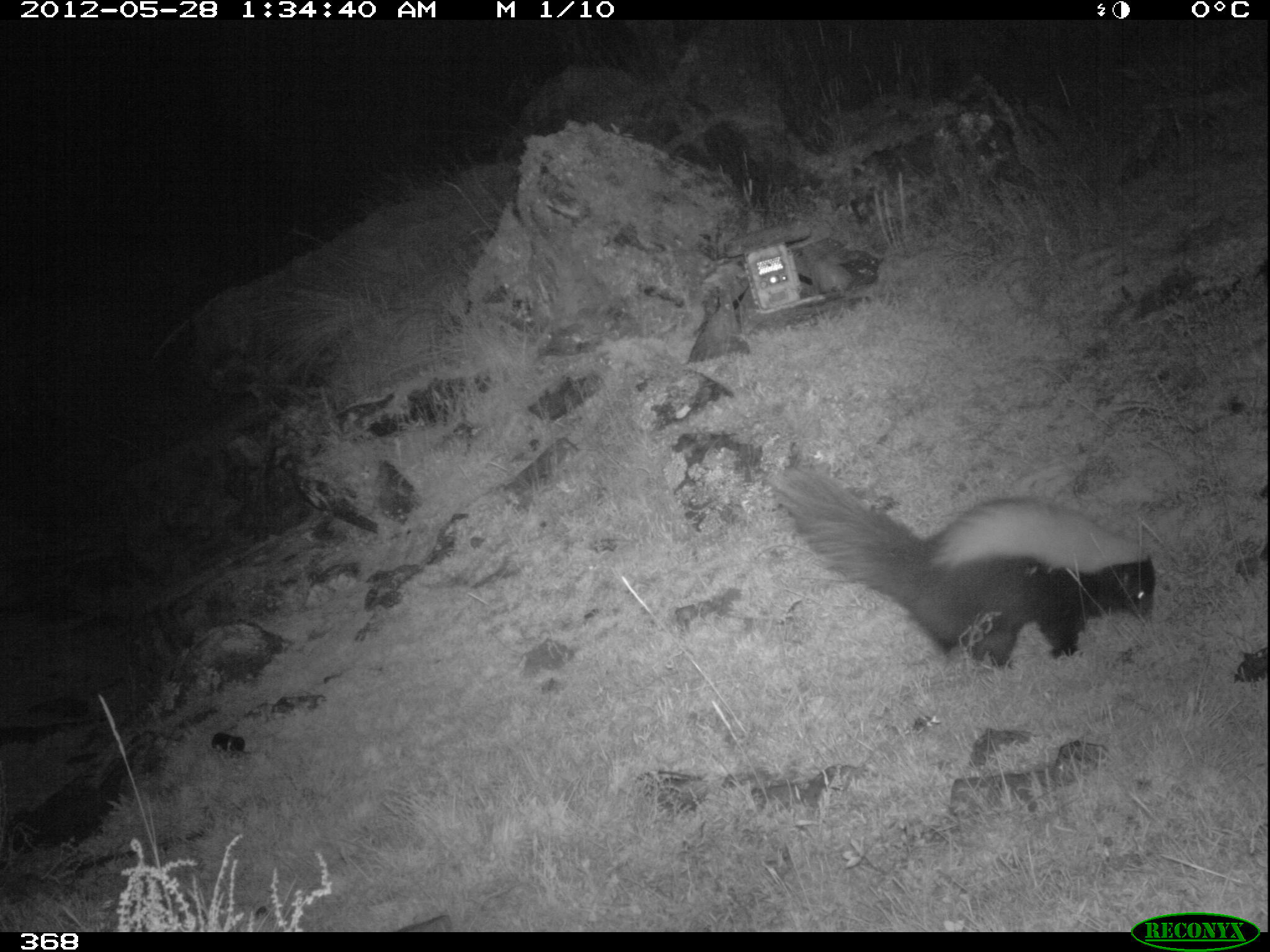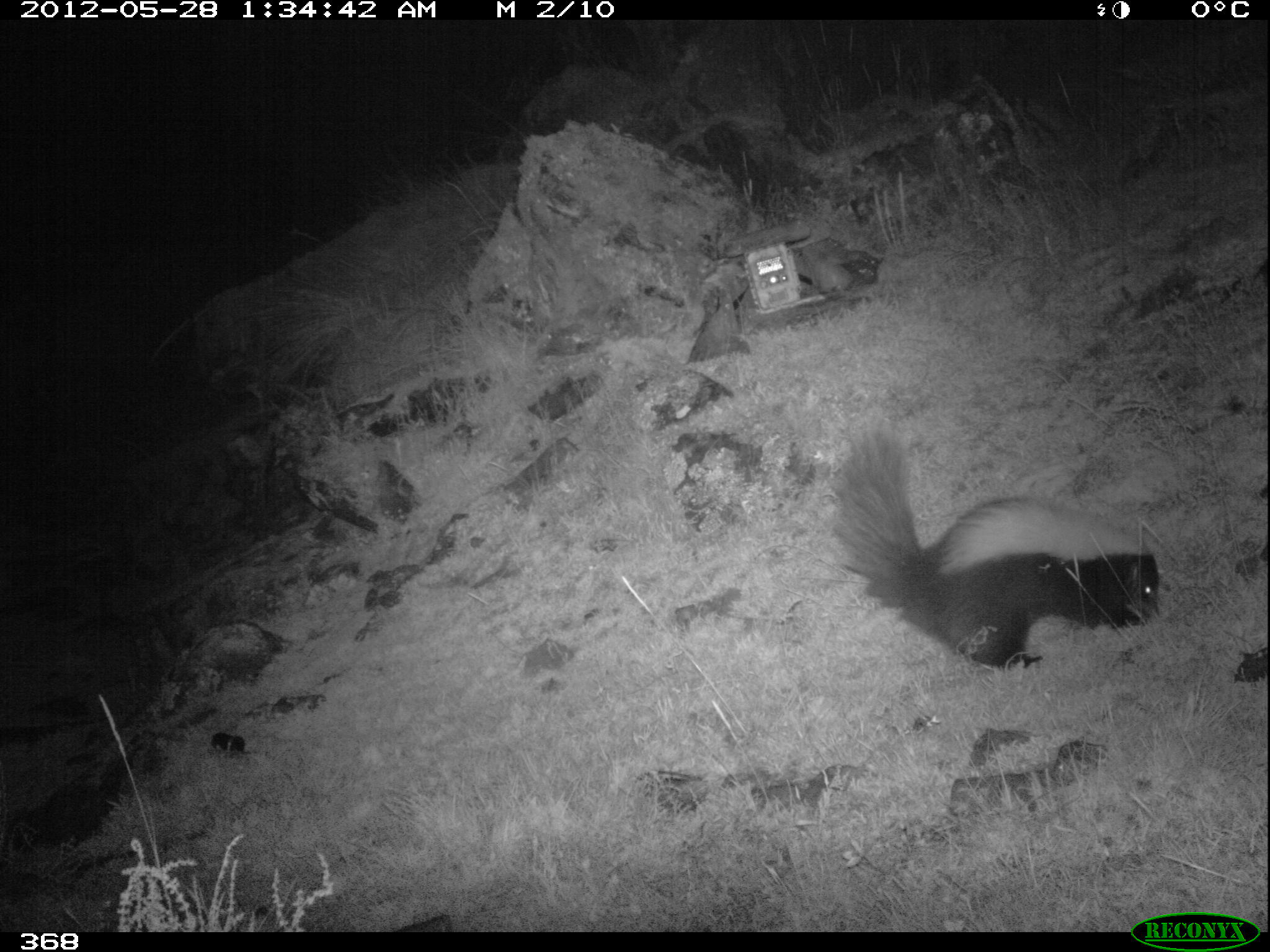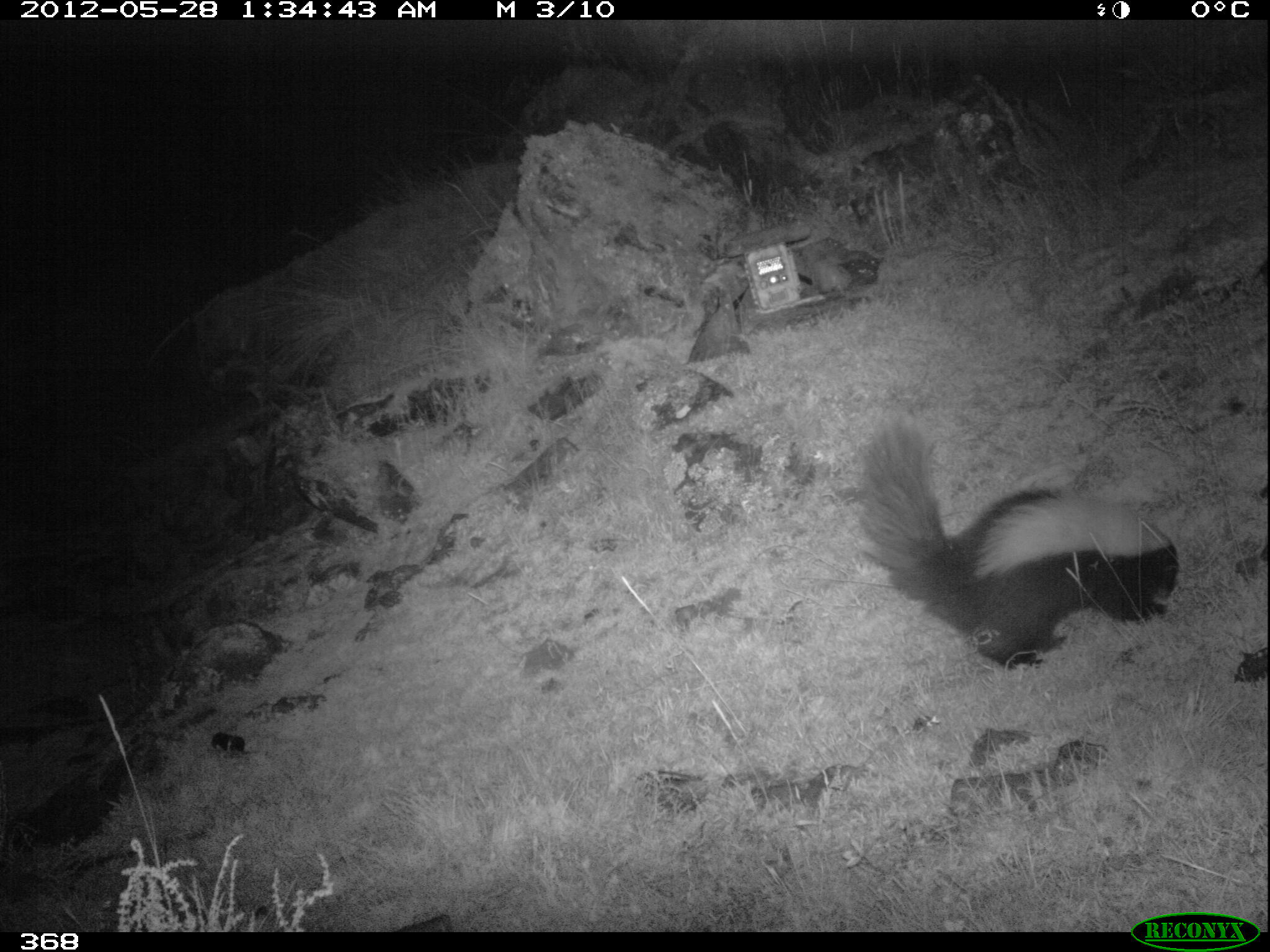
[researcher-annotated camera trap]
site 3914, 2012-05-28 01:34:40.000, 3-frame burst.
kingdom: Animalia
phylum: Chordata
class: Mammalia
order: Carnivora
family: Mephitidae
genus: Conepatus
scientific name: Conepatus chinga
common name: molina's hog-nosed skunk